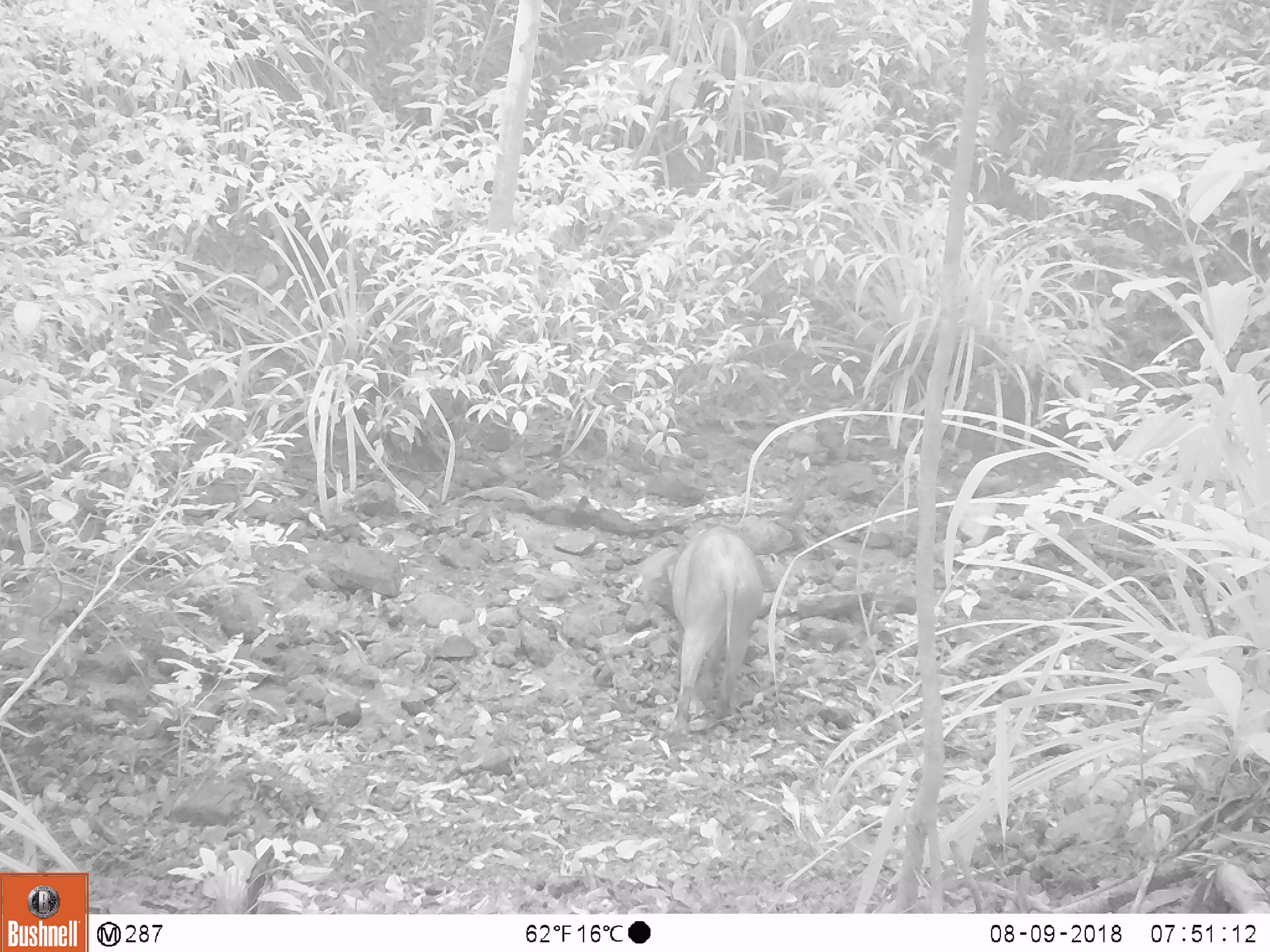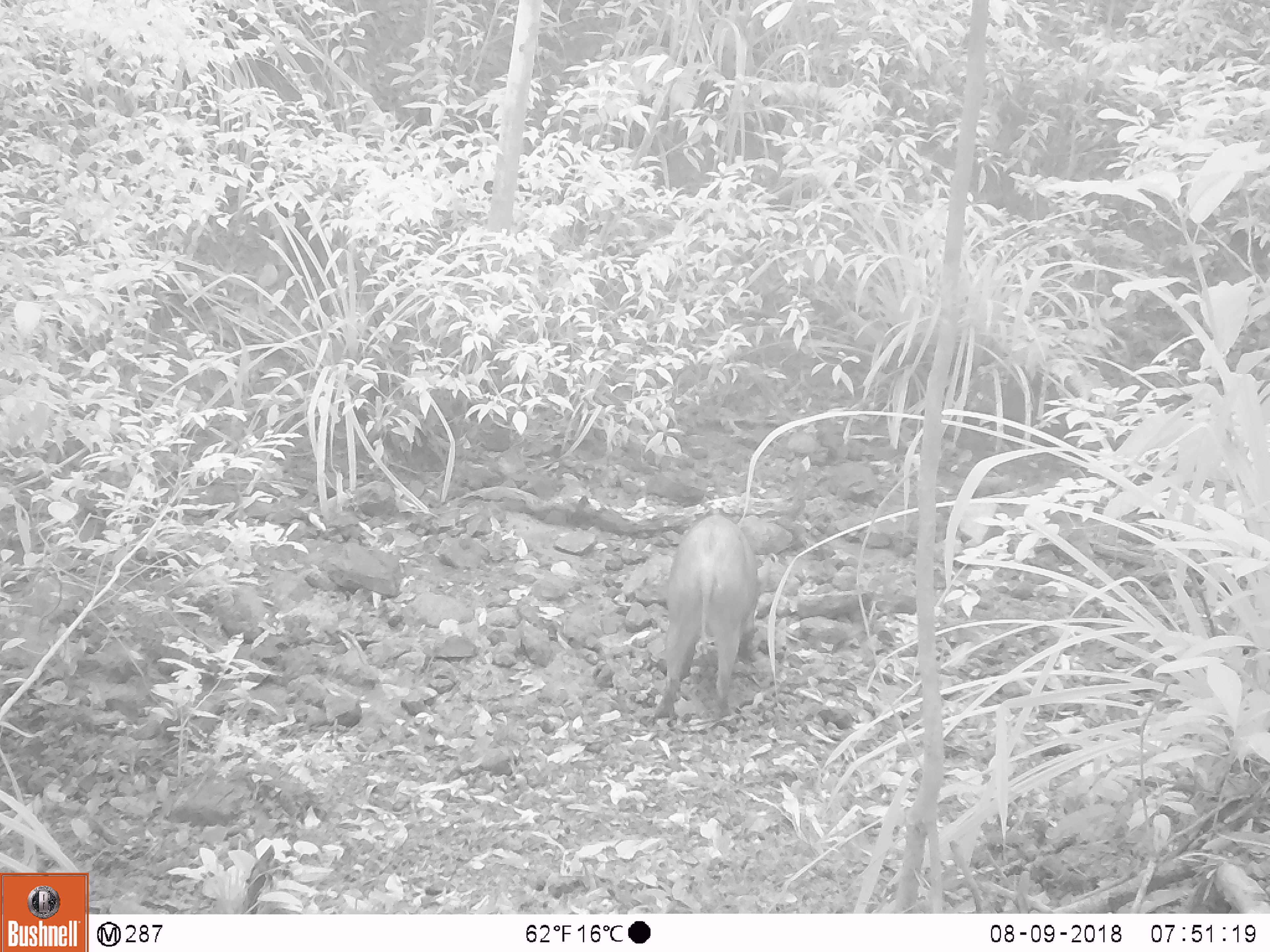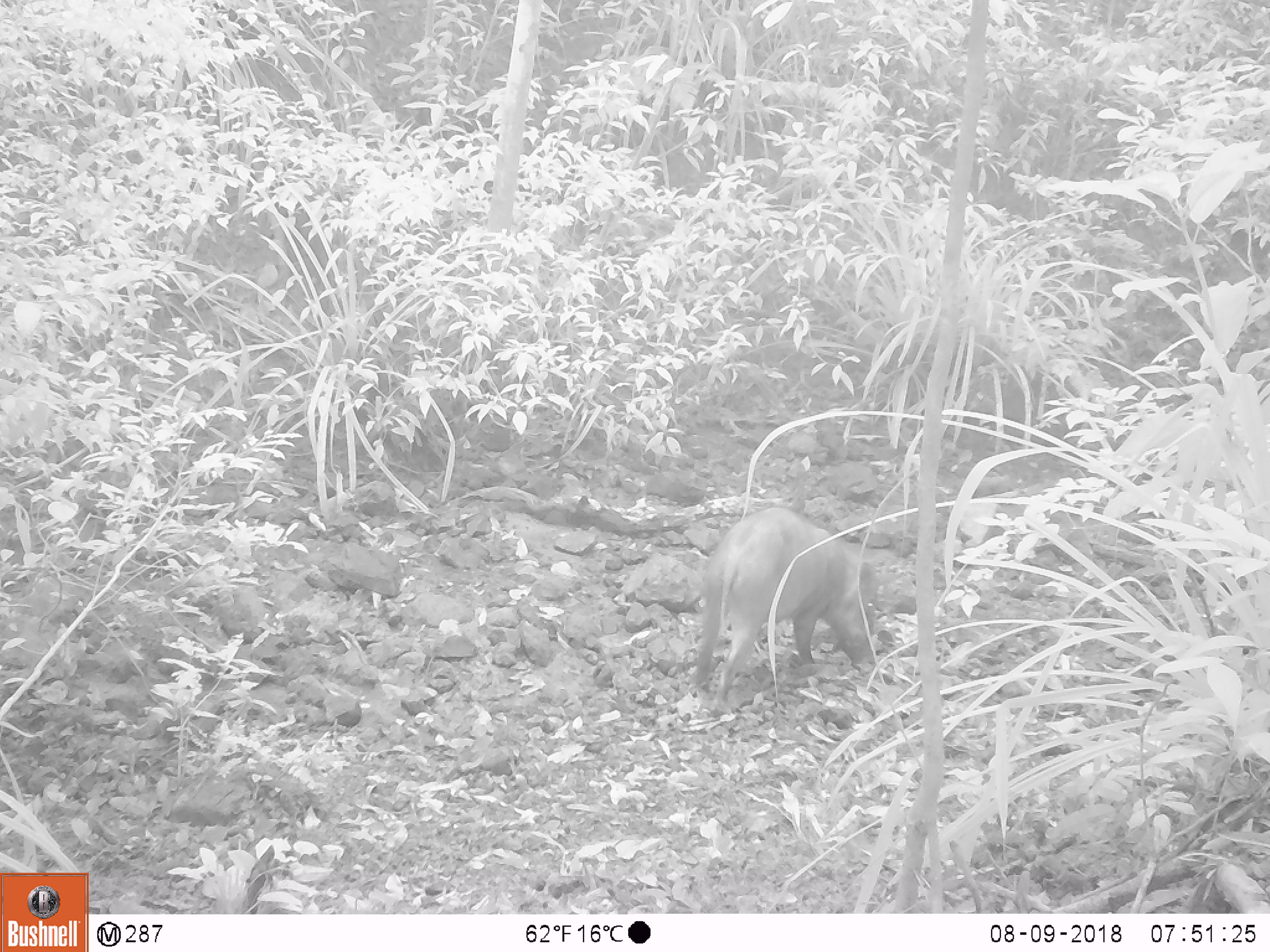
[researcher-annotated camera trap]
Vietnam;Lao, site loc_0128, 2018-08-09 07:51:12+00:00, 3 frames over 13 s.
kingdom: Animalia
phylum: Chordata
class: Mammalia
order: Artiodactyla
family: Suidae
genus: Sus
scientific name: Sus scrofa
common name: eurasian wild pig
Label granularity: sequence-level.